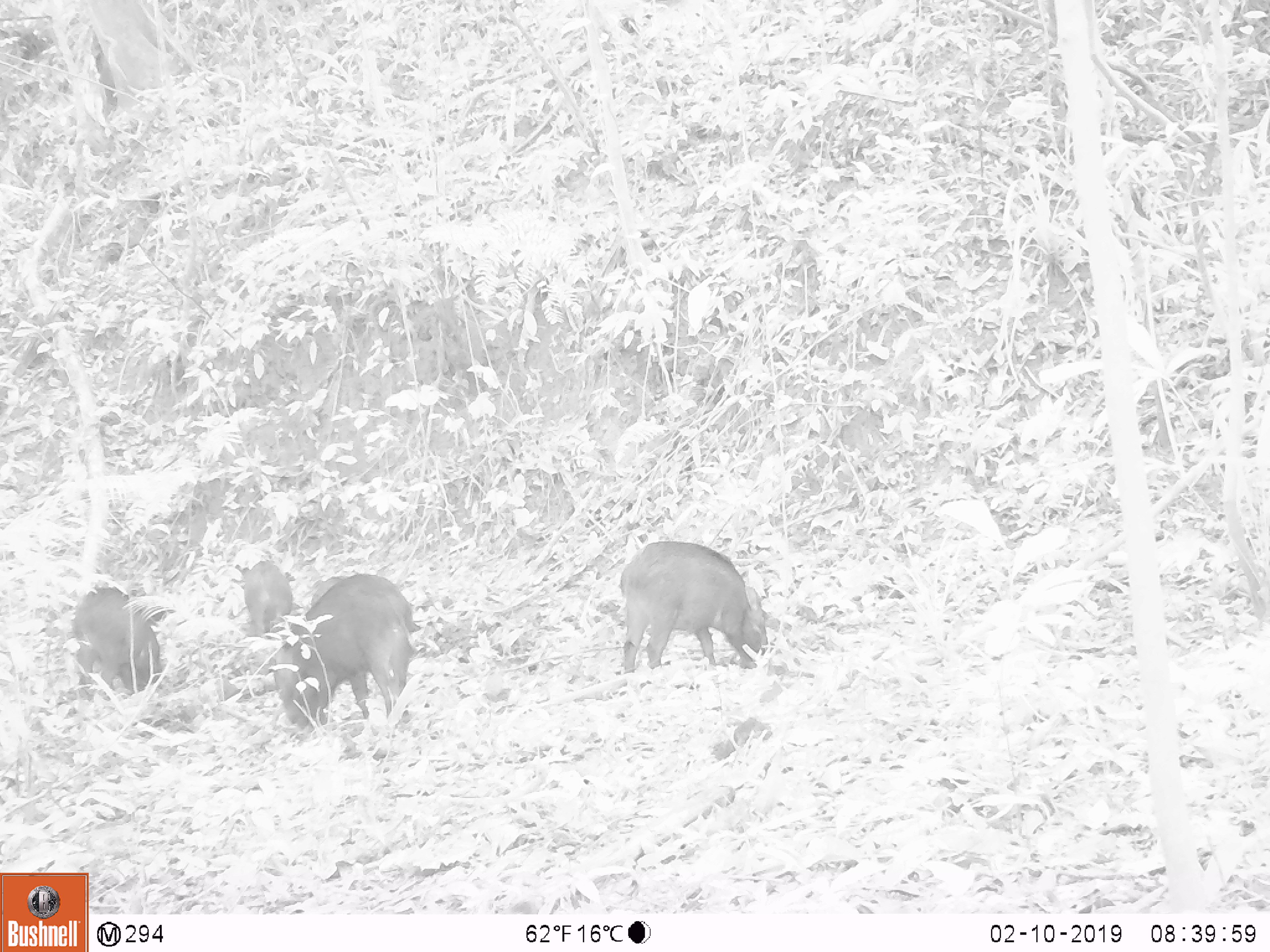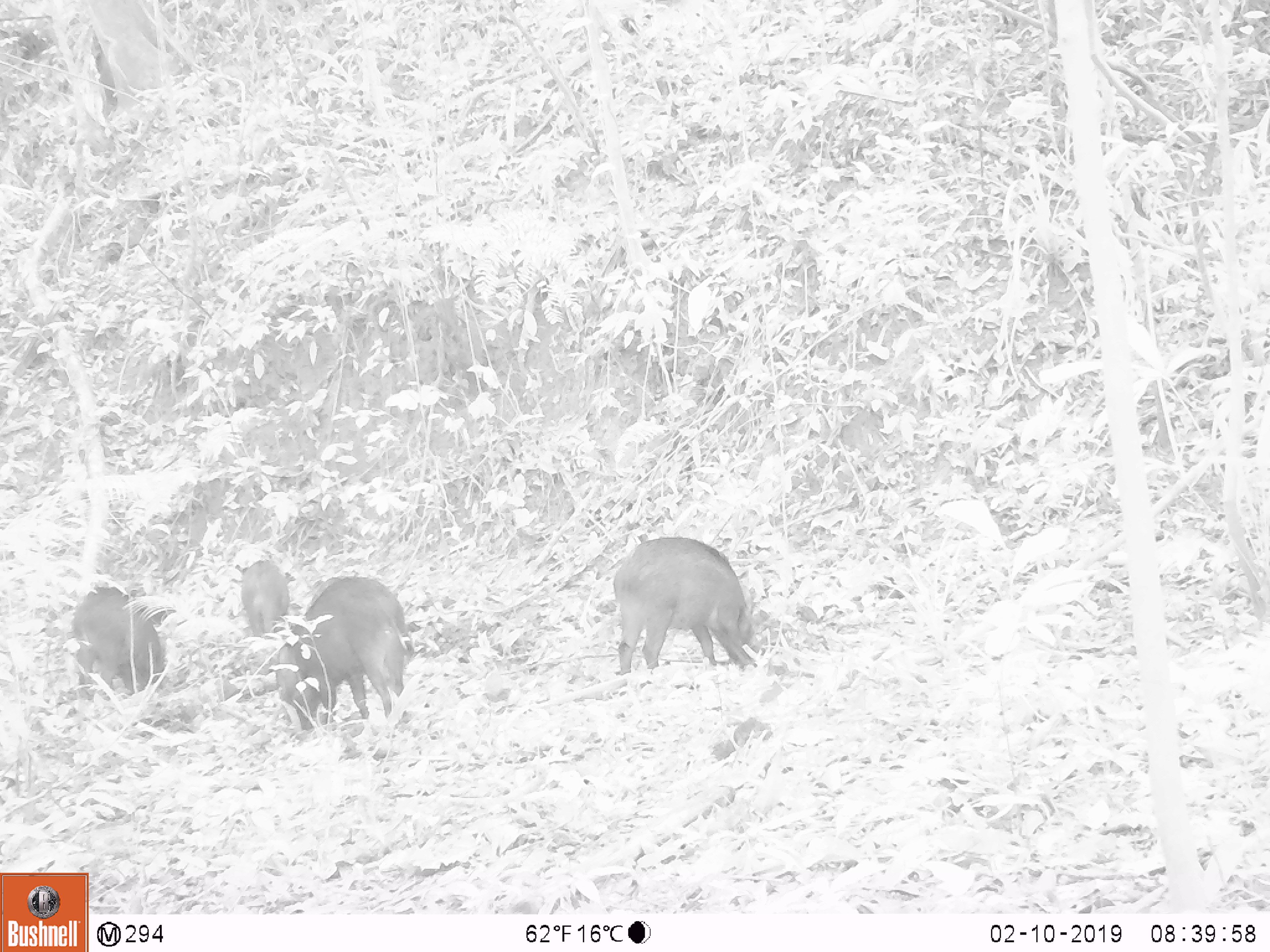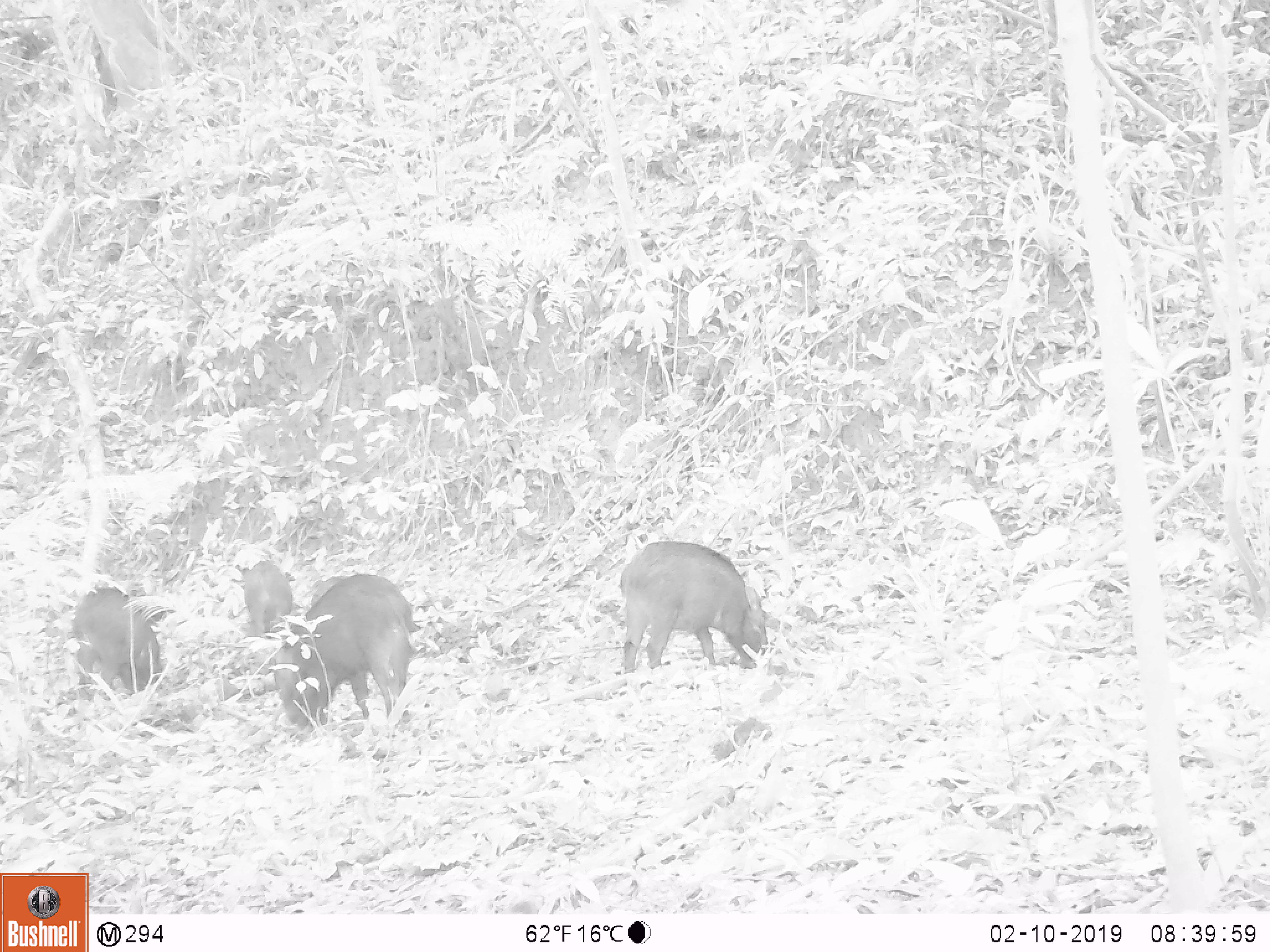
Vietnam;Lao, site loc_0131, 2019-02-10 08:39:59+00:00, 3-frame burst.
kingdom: Animalia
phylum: Chordata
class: Aves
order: Galliformes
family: Phasianidae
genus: Gallus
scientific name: Gallus gallus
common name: red junglefowl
Red junglefowl (Gallus gallus). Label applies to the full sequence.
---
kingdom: Animalia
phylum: Chordata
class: Mammalia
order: Artiodactyla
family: Suidae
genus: Sus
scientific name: Sus scrofa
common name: eurasian wild pig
Eurasian wild pig (Sus scrofa). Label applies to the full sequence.